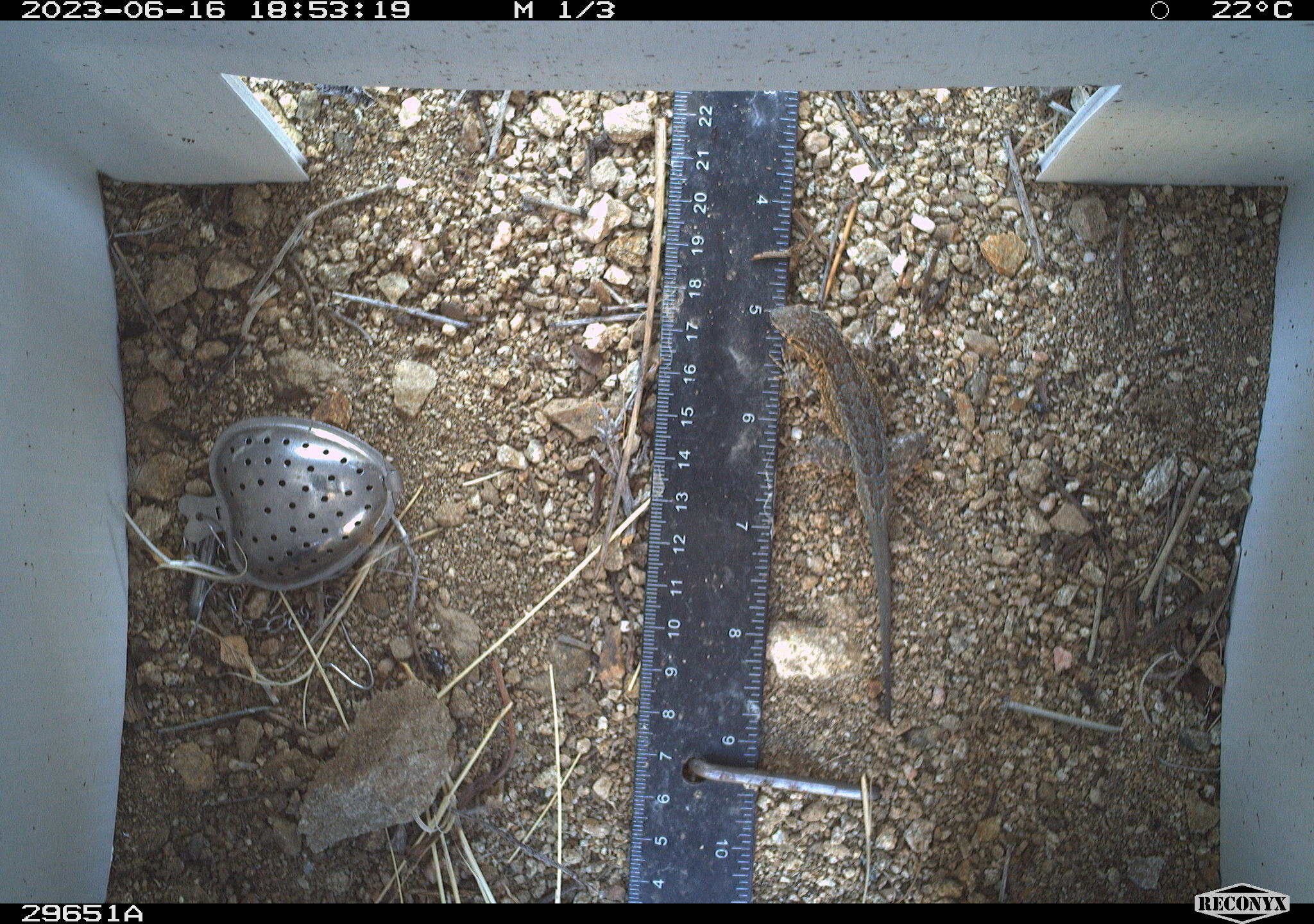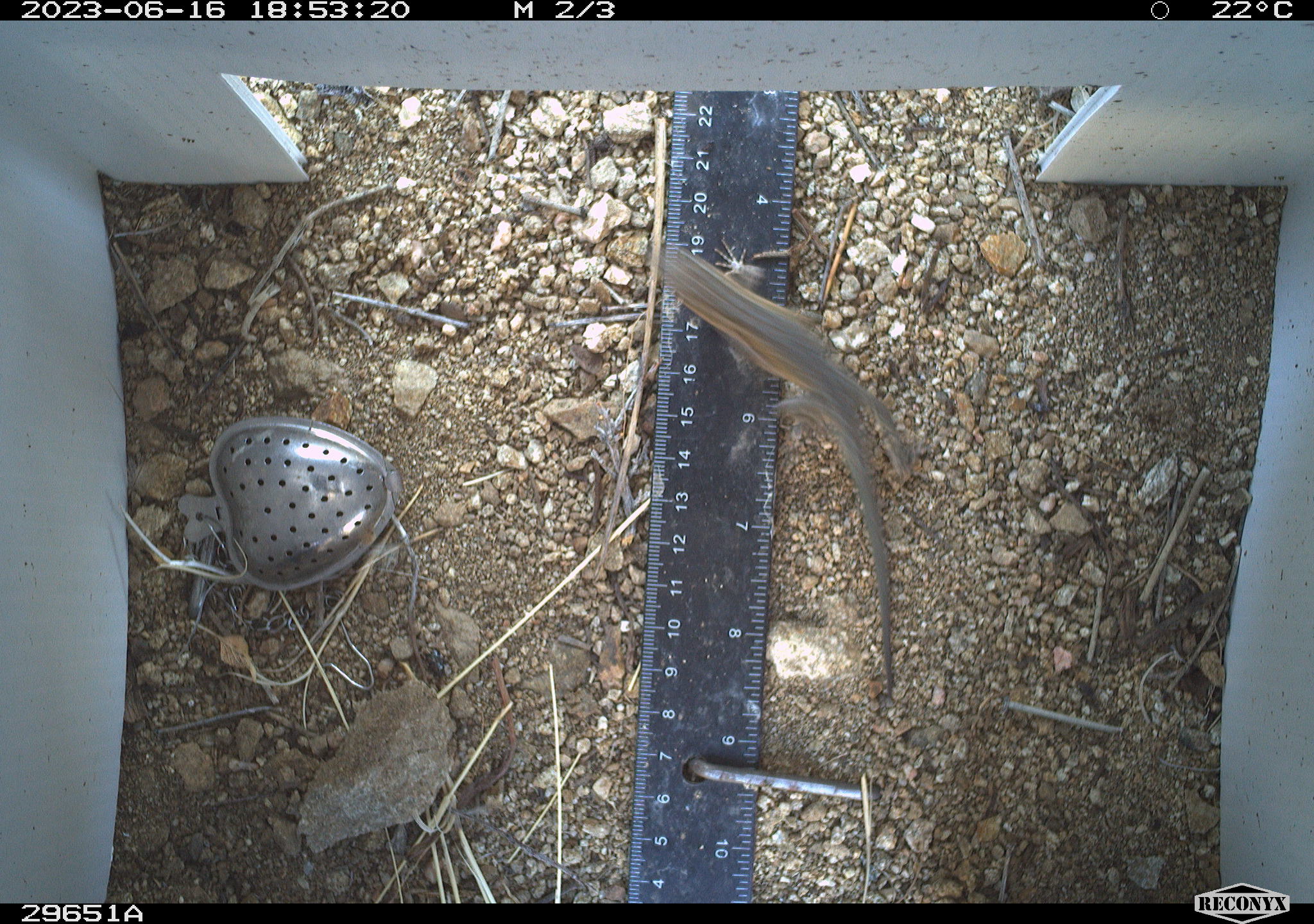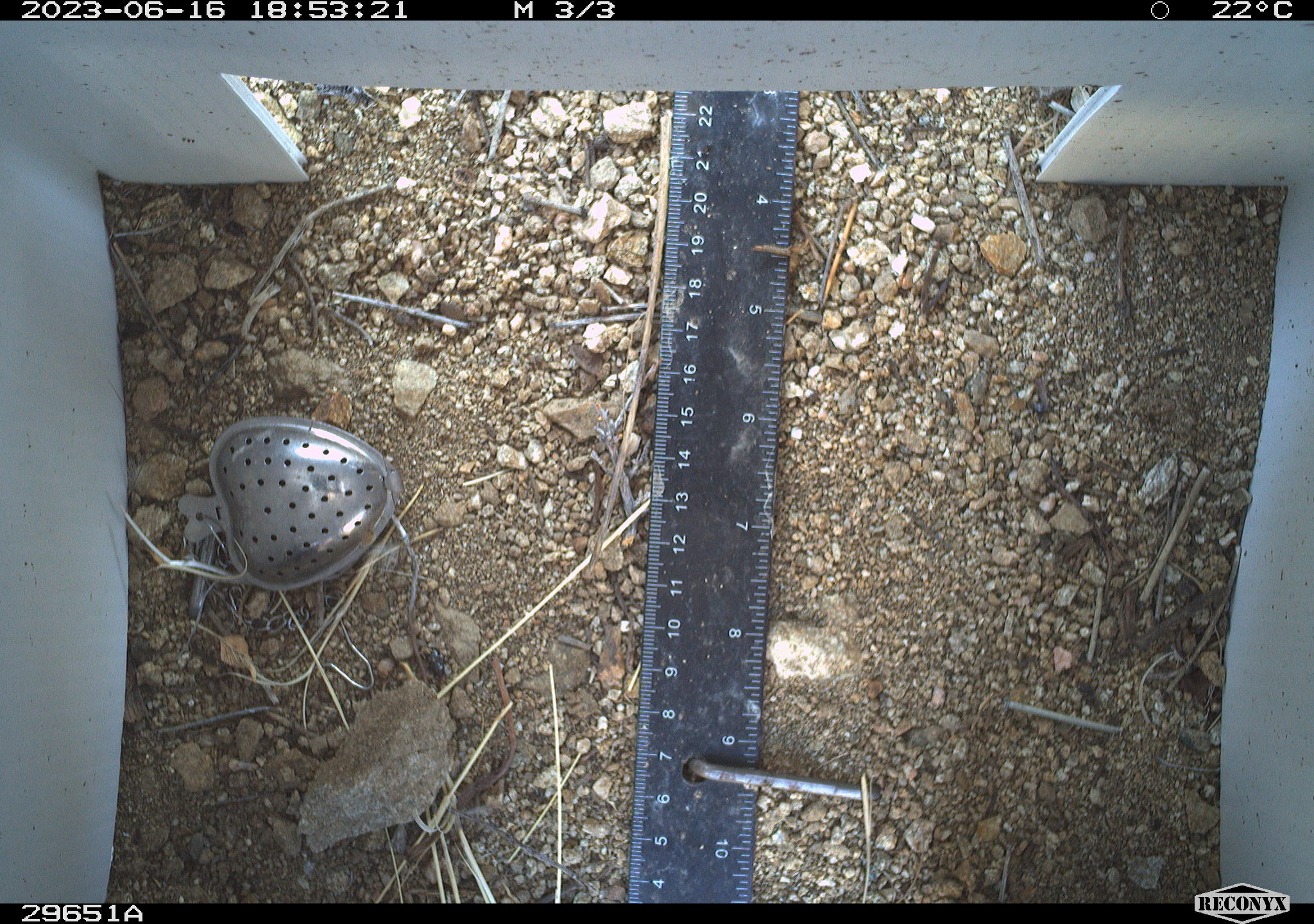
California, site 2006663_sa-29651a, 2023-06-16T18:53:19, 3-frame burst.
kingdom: Animalia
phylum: Chordata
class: Reptilia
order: Squamata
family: Phrynosomatidae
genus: Uta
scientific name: Uta stansburiana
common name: common side-blotched lizard